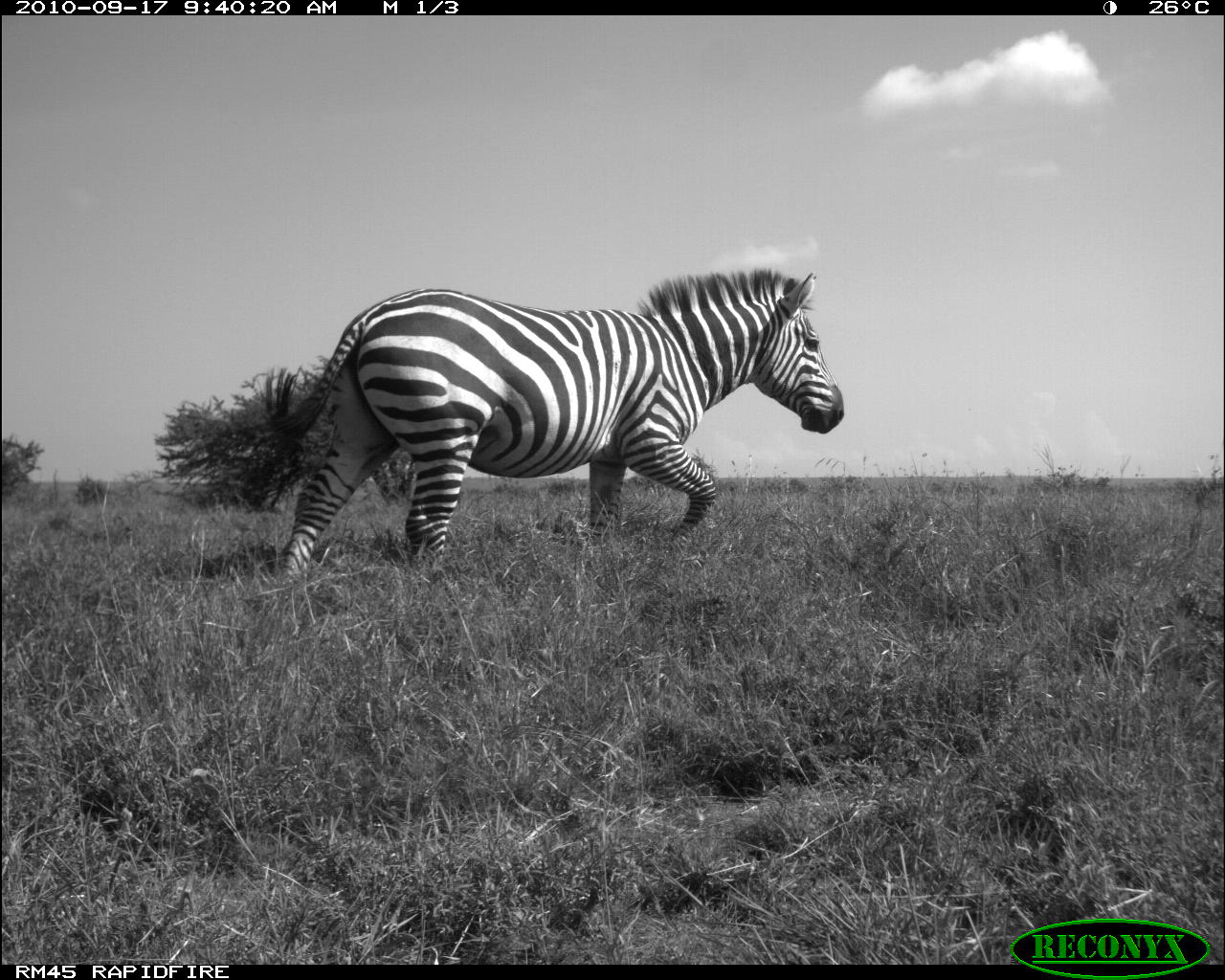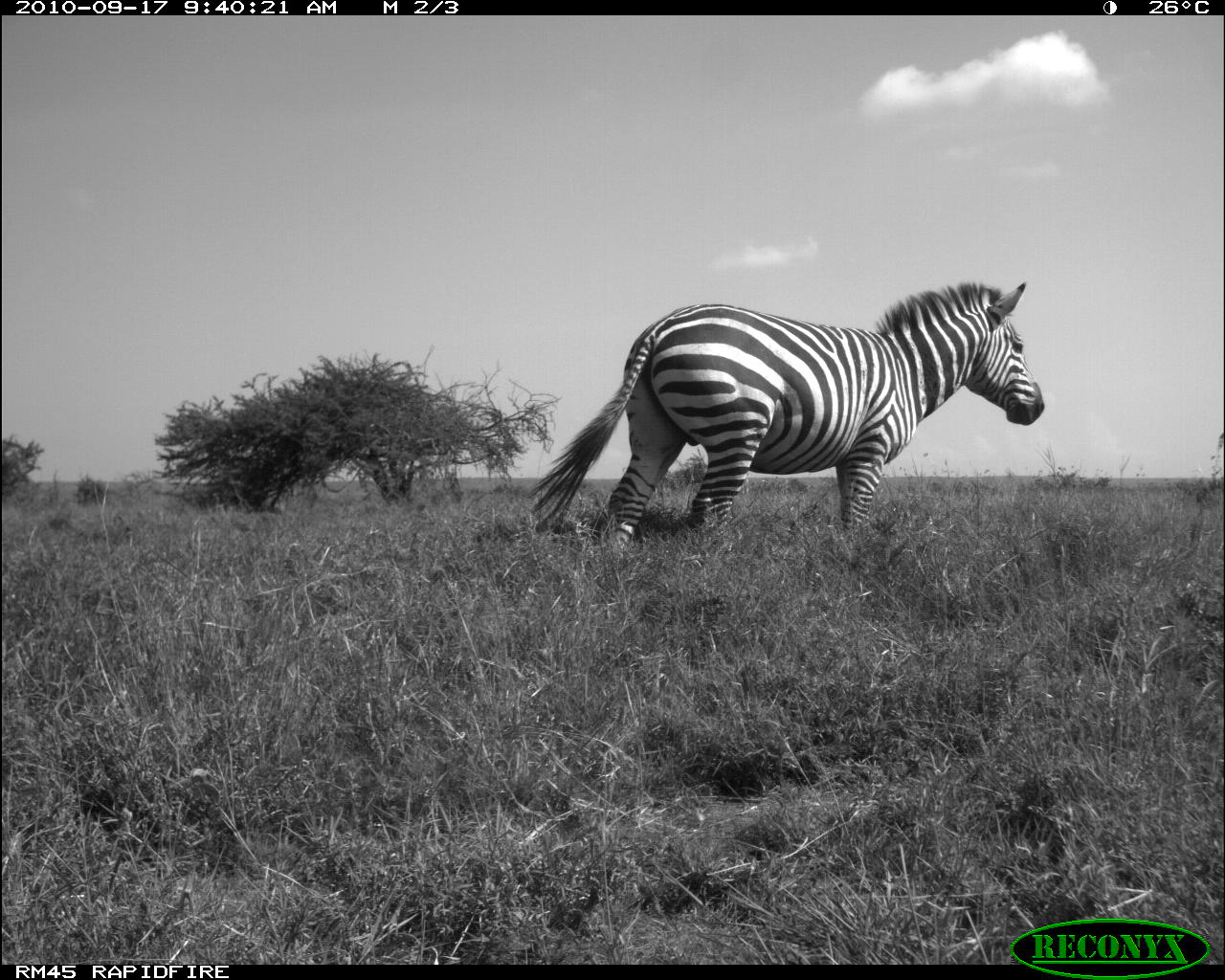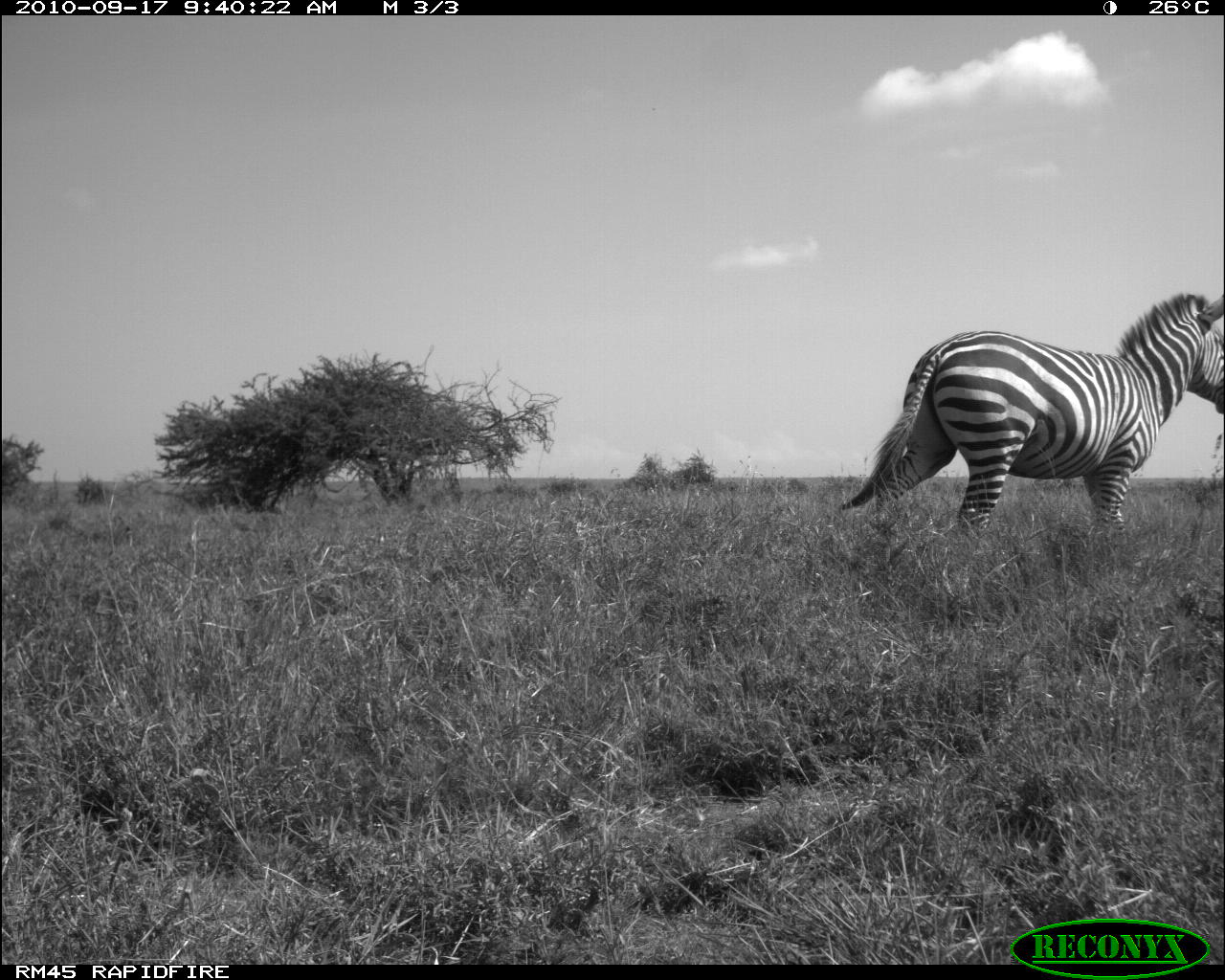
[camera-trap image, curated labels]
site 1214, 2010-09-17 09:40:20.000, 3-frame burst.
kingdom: Animalia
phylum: Chordata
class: Mammalia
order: Perissodactyla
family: Equidae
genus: Equus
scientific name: Equus quagga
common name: plains zebra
Equus quagga (plains zebra), count 1.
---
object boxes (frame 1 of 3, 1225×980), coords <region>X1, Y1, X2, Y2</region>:
equus quagga: <region>263, 263, 845, 582</region>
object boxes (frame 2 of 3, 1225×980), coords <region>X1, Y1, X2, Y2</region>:
equus quagga: <region>527, 280, 1046, 537</region>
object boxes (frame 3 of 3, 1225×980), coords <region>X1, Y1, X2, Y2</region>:
equus quagga: <region>836, 289, 1223, 538</region>